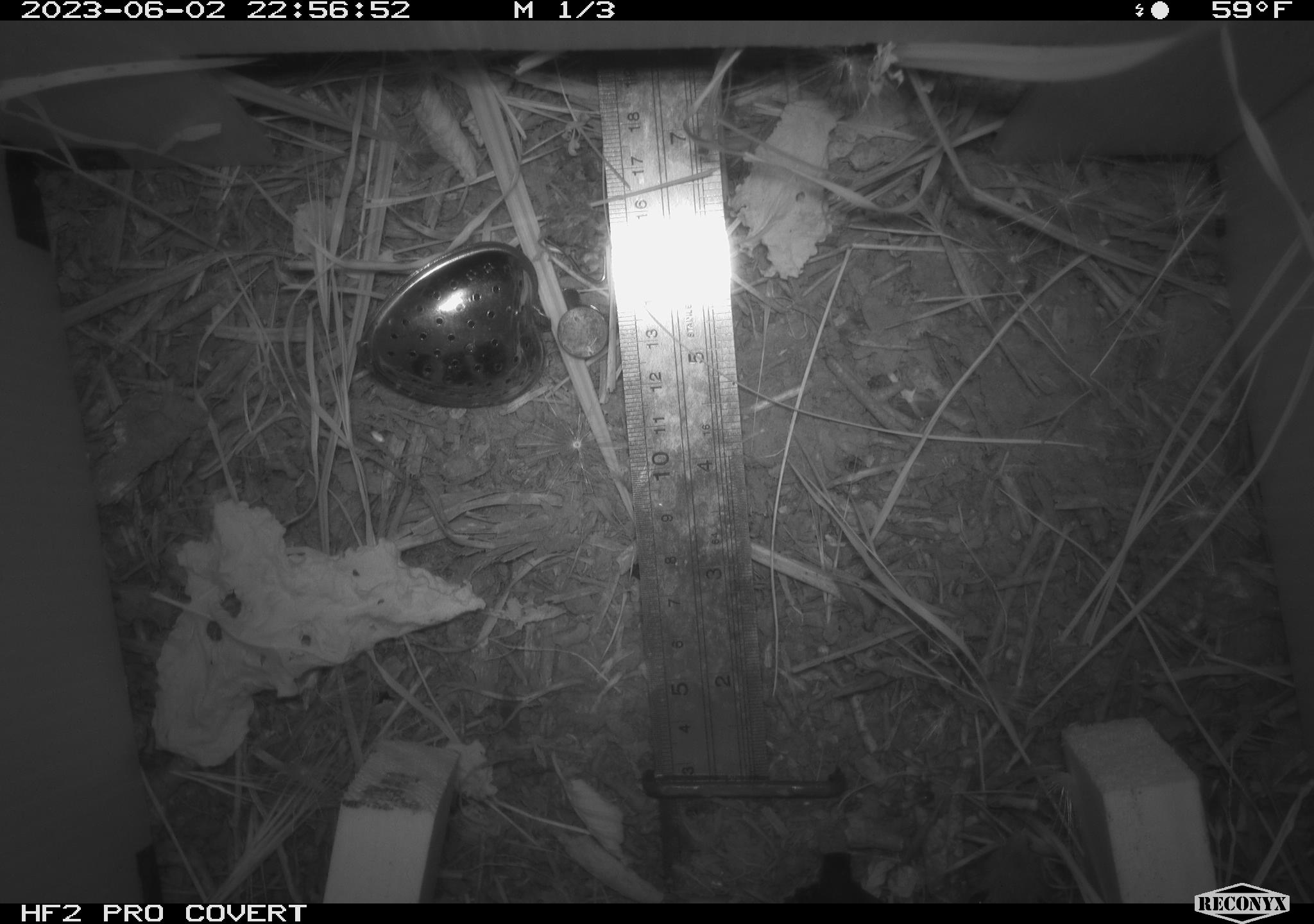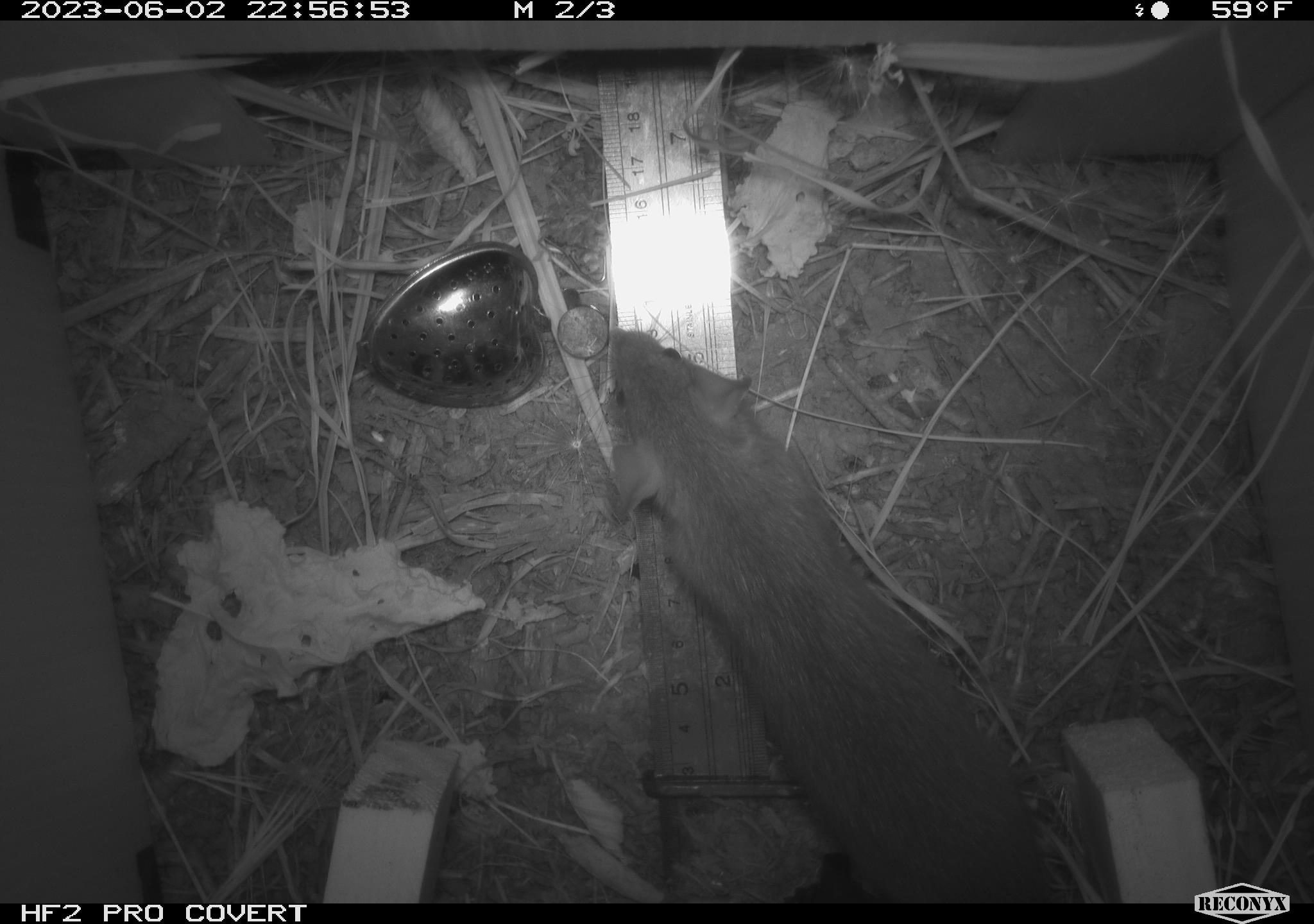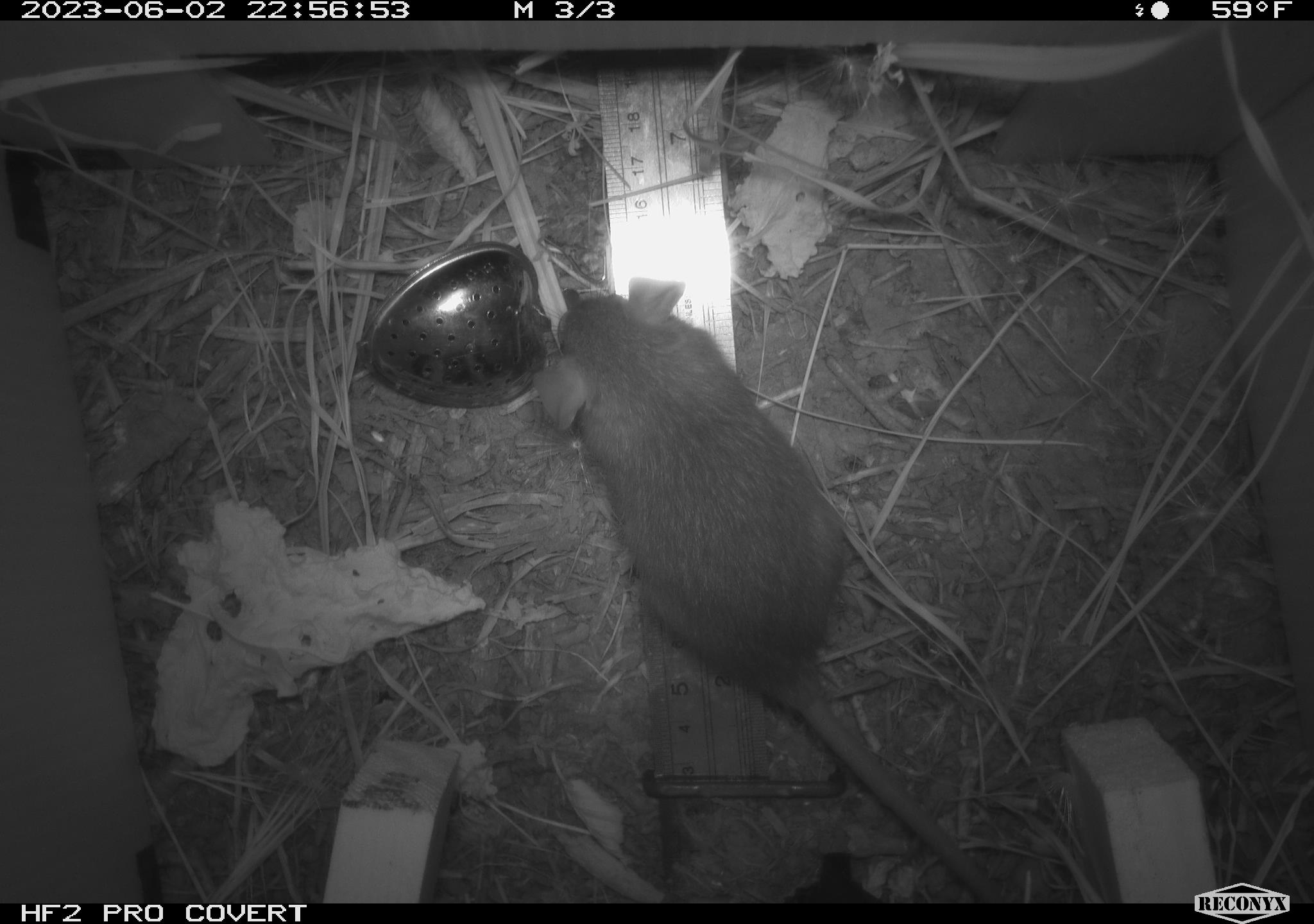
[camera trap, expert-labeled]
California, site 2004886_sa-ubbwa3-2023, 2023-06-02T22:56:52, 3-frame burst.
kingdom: Animalia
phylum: Chordata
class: Mammalia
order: Rodentia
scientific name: Rodentia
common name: mouse species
Mouse species (Rodentia).